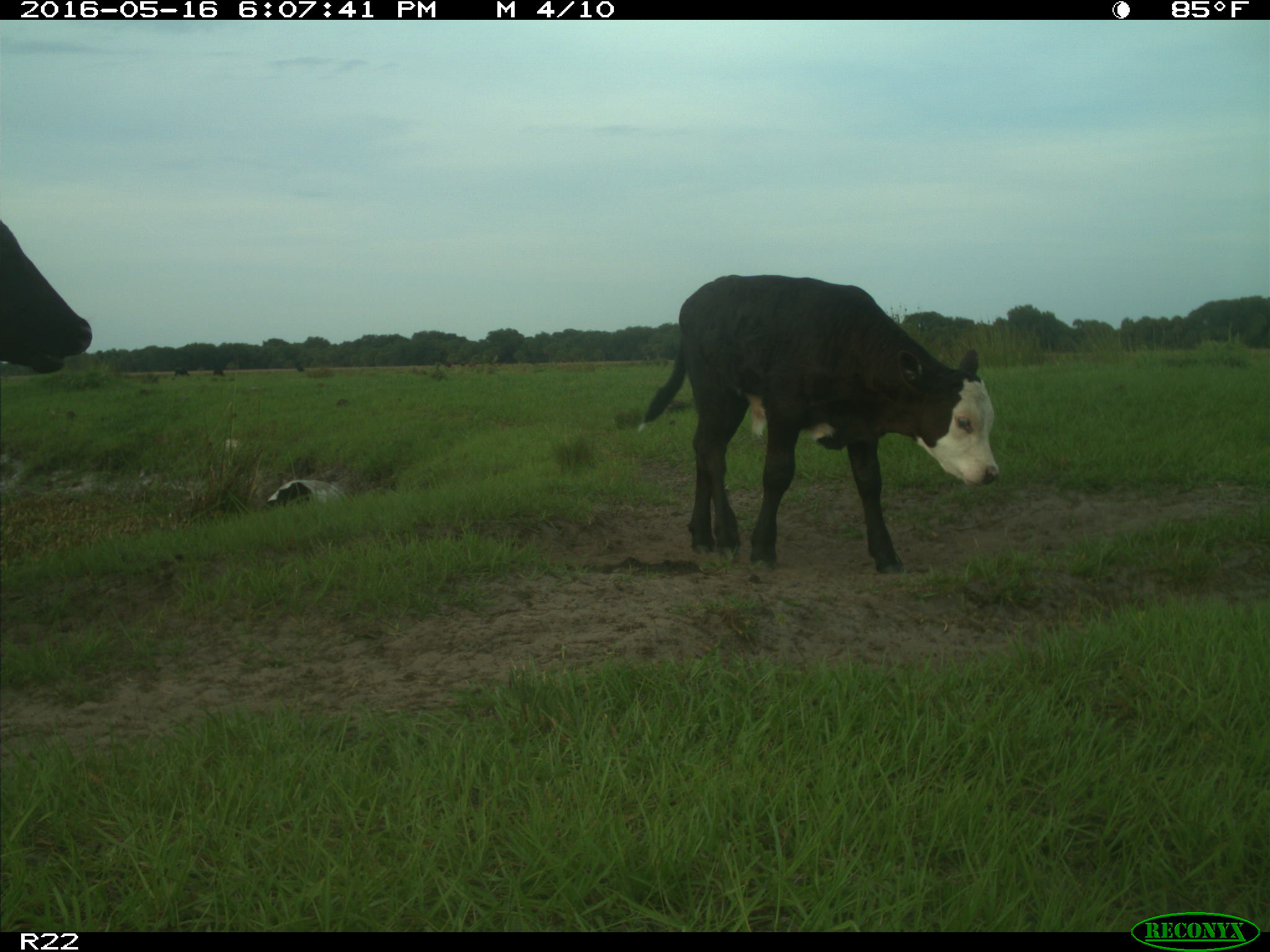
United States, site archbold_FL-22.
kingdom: Animalia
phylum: Chordata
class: Mammalia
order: Artiodactyla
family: Bovidae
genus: Bos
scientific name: Bos taurus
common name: domestic cow